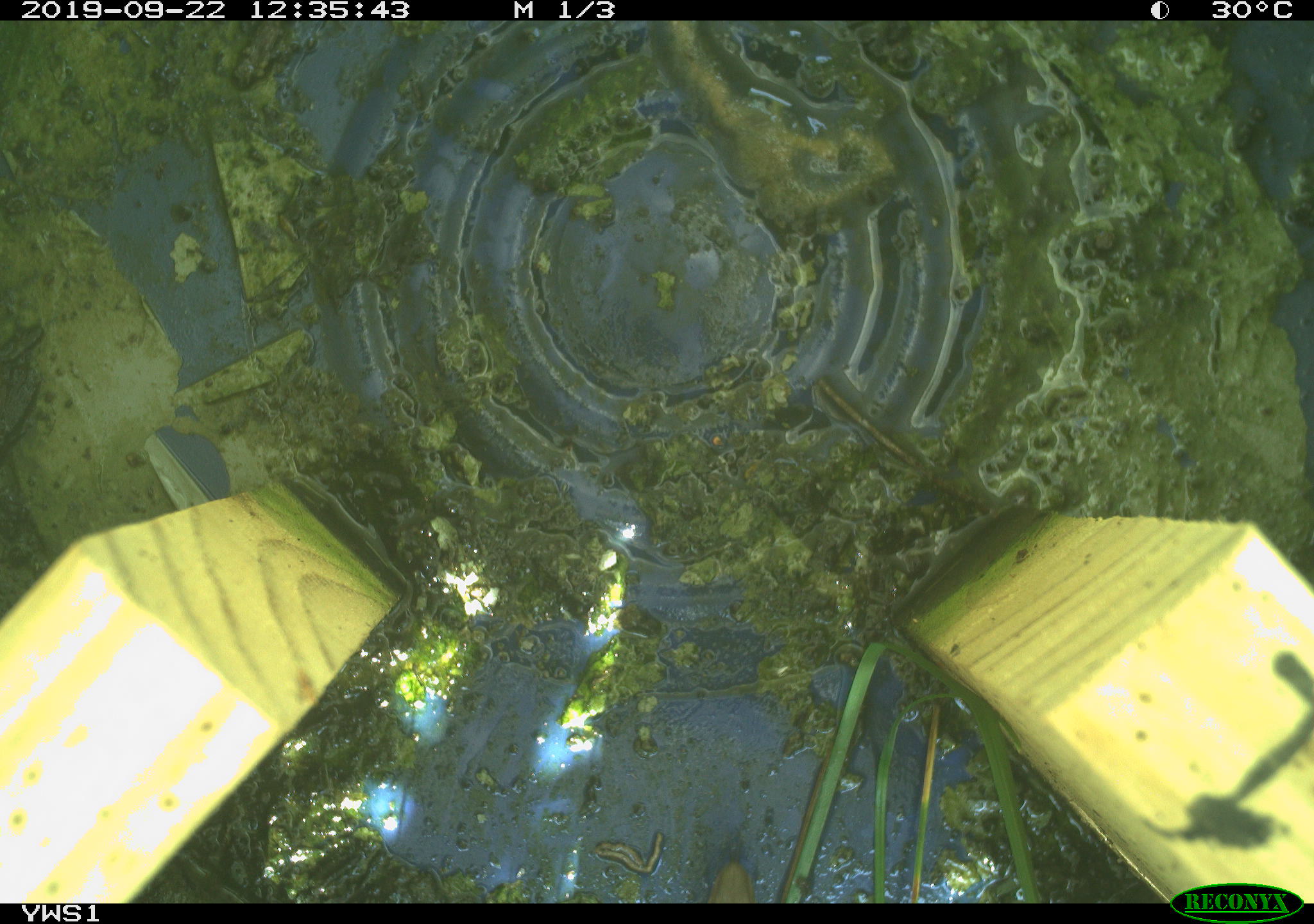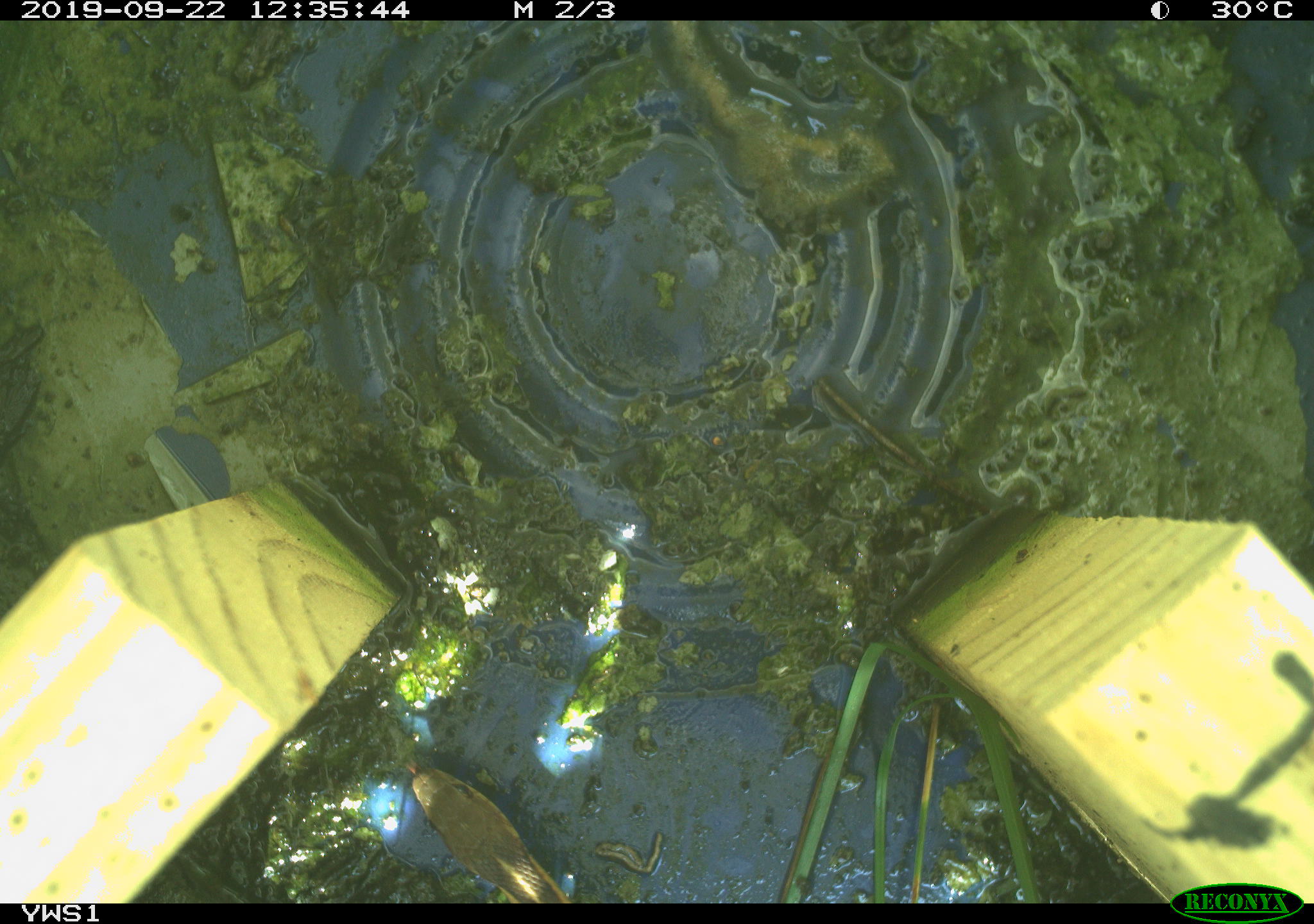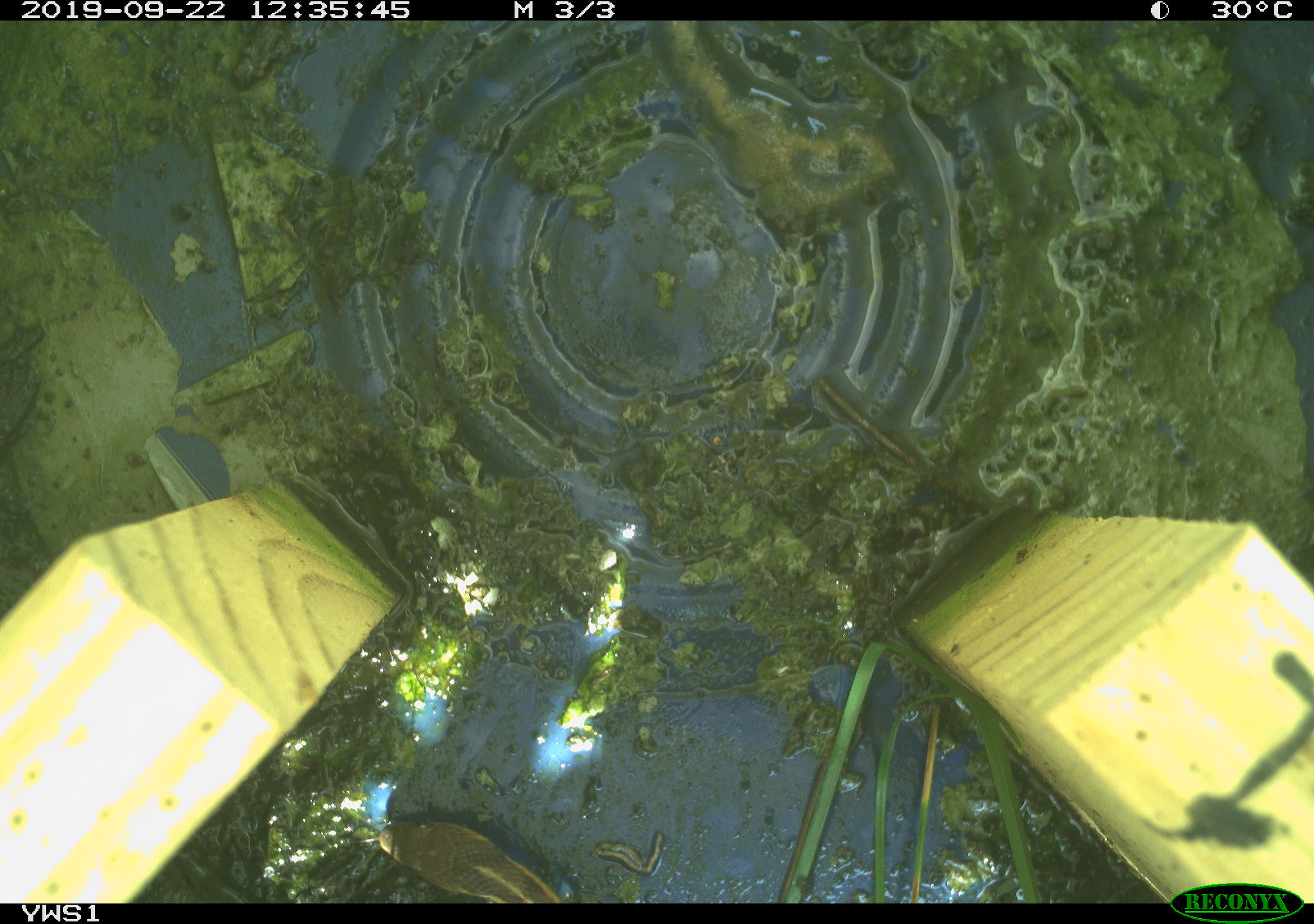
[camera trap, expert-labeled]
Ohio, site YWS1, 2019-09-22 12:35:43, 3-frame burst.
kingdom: Animalia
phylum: Chordata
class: Reptilia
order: Squamata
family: Colubridae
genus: Thamnophis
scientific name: Thamnophis sirtalis sirtalis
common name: eastern gartersnake